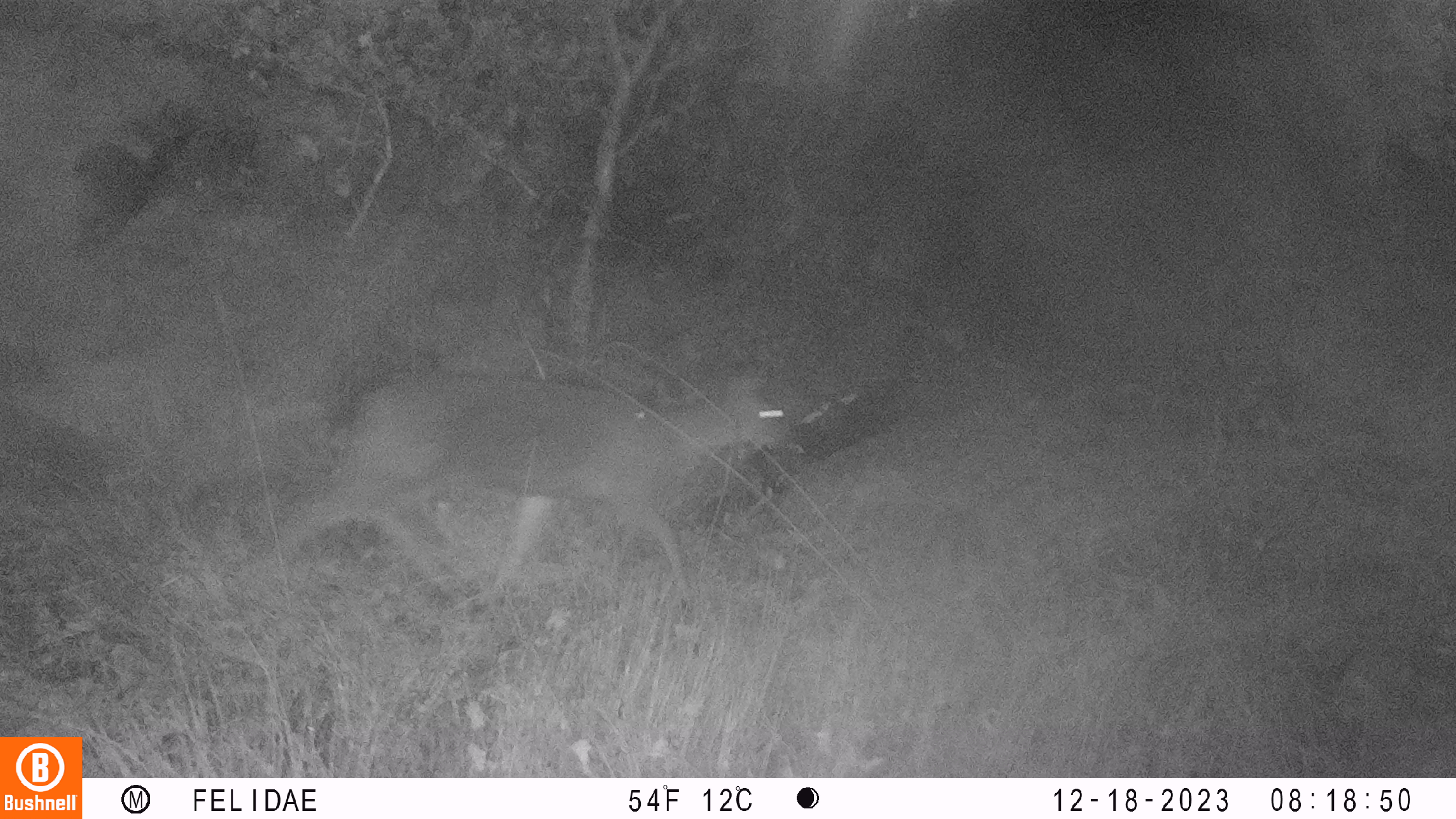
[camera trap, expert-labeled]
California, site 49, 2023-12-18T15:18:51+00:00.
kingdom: Animalia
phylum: Chordata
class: Mammalia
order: Artiodactyla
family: Cervidae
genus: Odocoileus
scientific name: Odocoileus hemionus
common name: mule deer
Mule deer (Odocoileus hemionus).